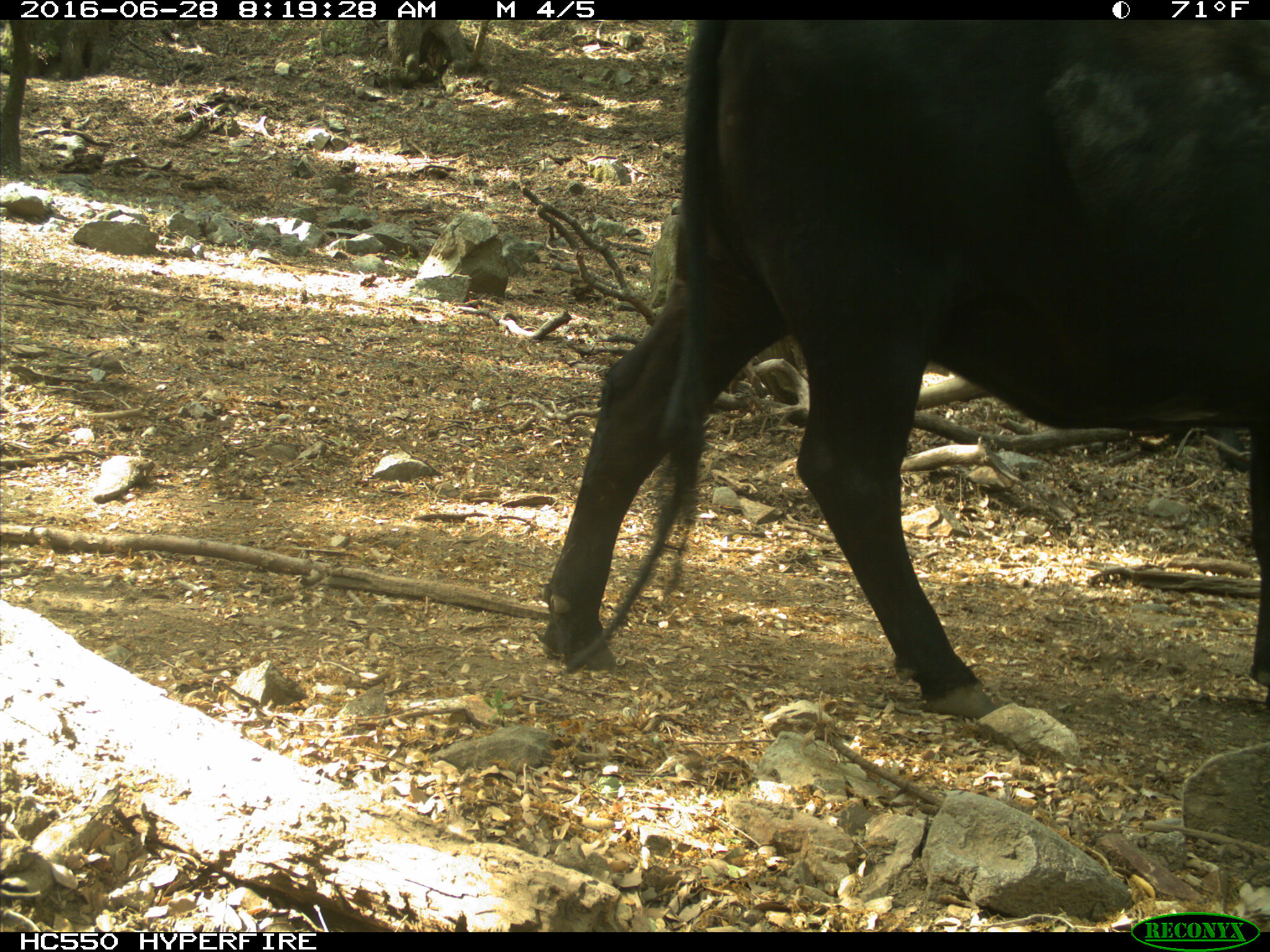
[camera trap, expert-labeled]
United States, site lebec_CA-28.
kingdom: Animalia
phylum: Chordata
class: Mammalia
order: Artiodactyla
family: Bovidae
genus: Bos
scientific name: Bos taurus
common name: domestic cow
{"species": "Bos taurus (domestic cow)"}